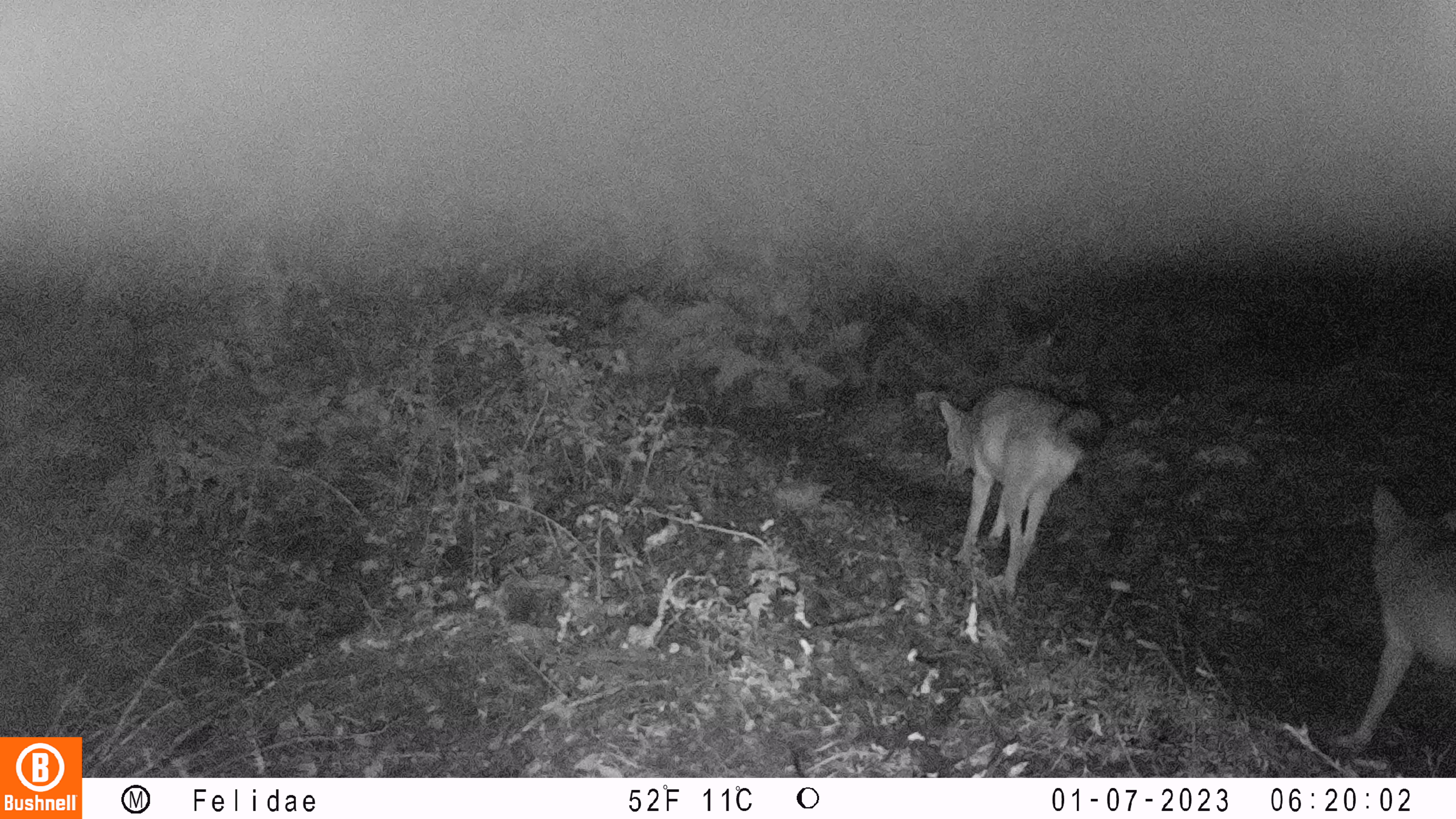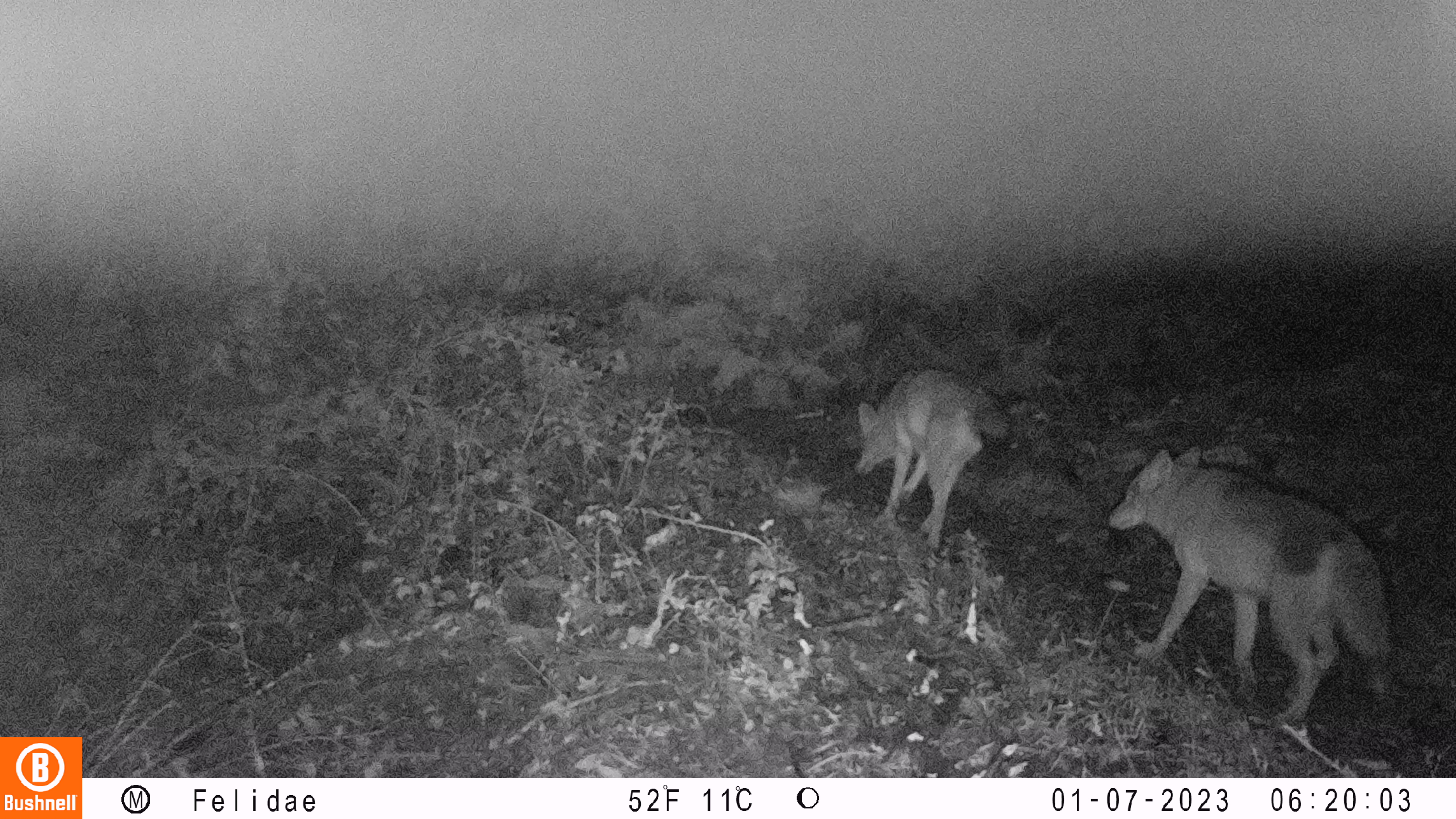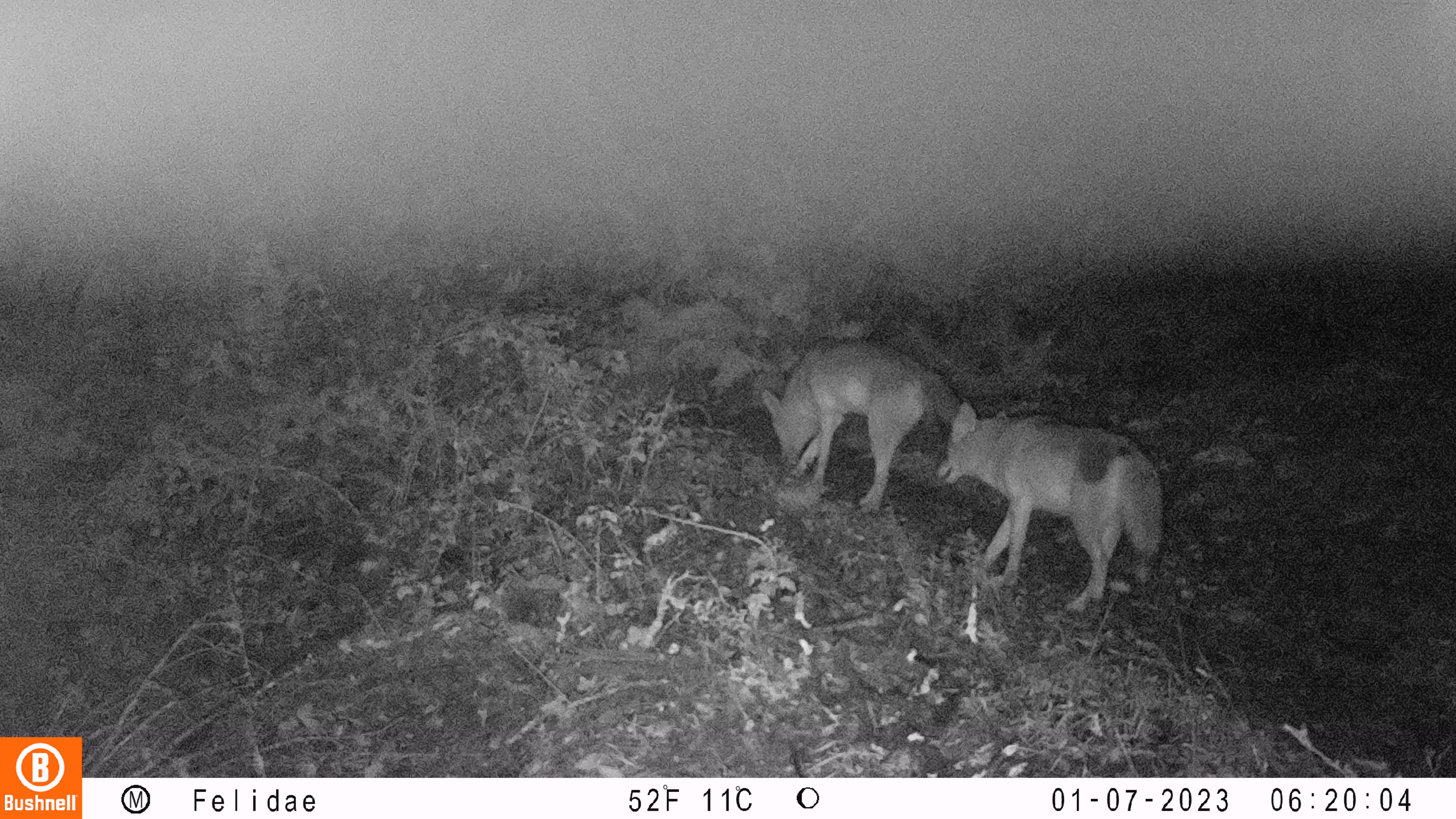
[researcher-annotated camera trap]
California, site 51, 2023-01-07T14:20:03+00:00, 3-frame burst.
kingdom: Animalia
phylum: Chordata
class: Mammalia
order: Carnivora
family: Canidae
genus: Canis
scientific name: Canis latrans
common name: coyote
Coyote (Canis latrans).